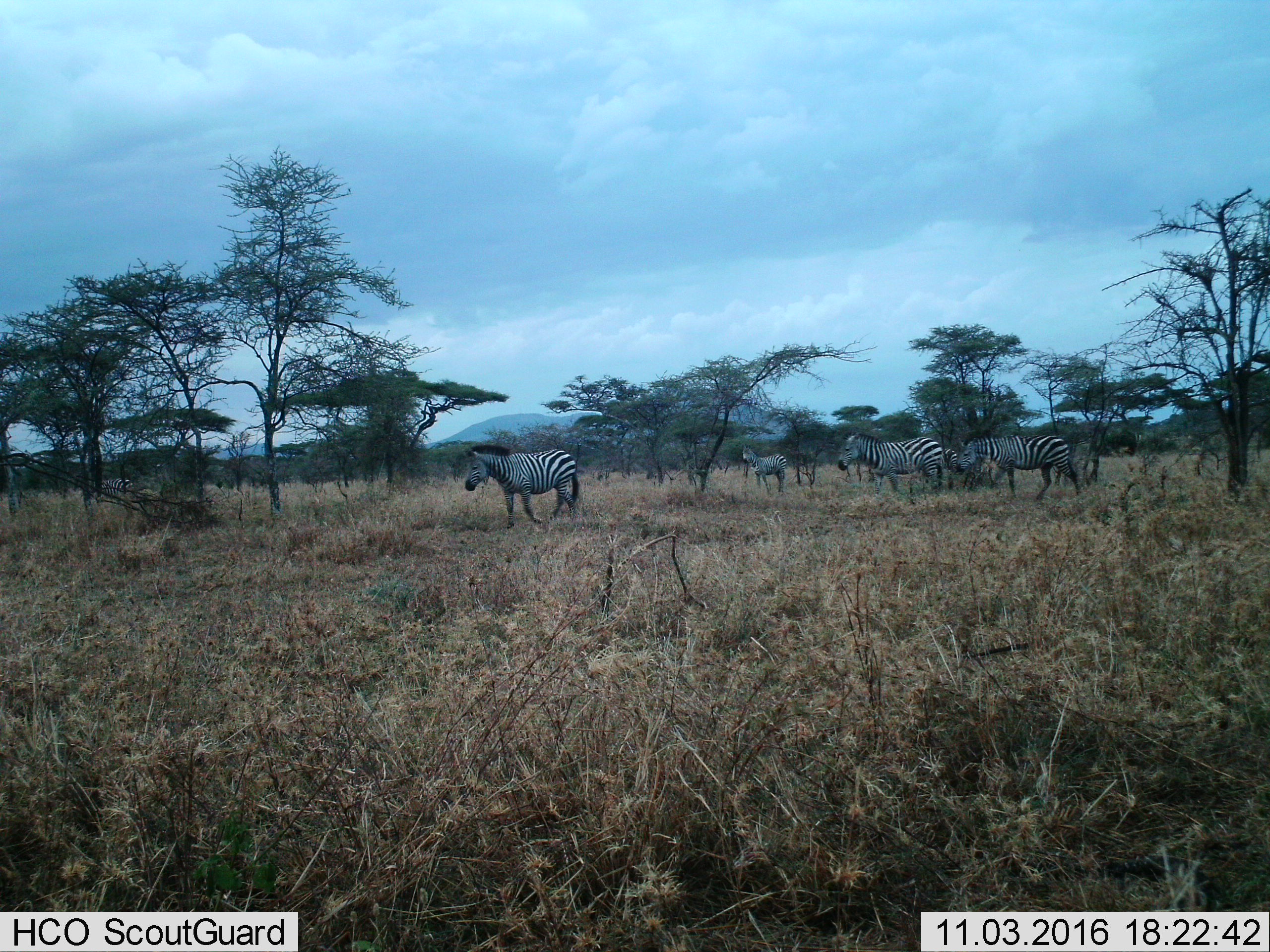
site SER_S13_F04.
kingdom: Animalia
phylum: Chordata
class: Mammalia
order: Perissodactyla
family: Equidae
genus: Equus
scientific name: Equus quagga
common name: plains zebra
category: zebraplains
Zebraplains (plains zebra) (Equus quagga), count 6. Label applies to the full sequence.